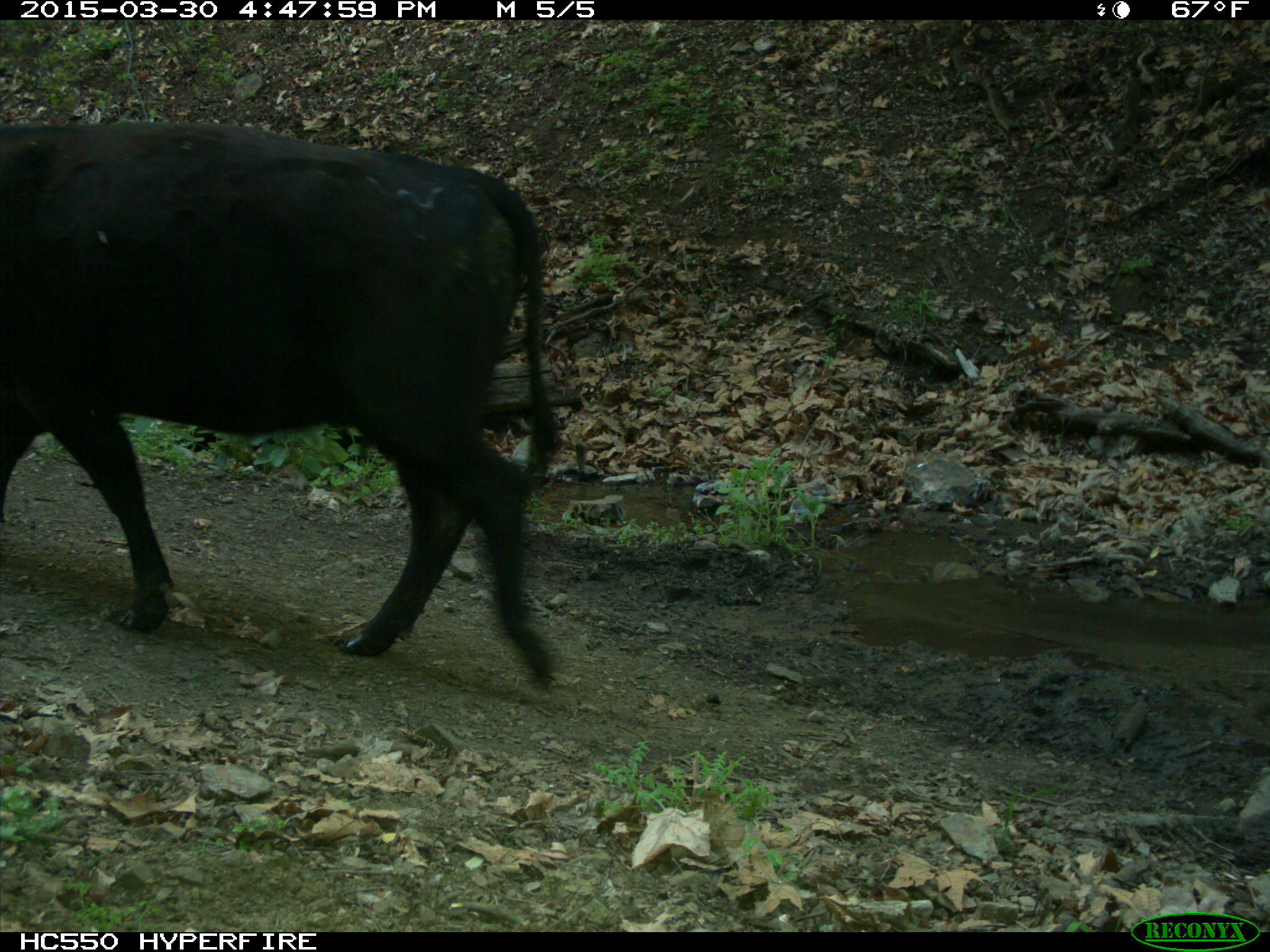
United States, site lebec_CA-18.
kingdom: Animalia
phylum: Chordata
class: Mammalia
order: Artiodactyla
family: Bovidae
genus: Bos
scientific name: Bos taurus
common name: domestic cow